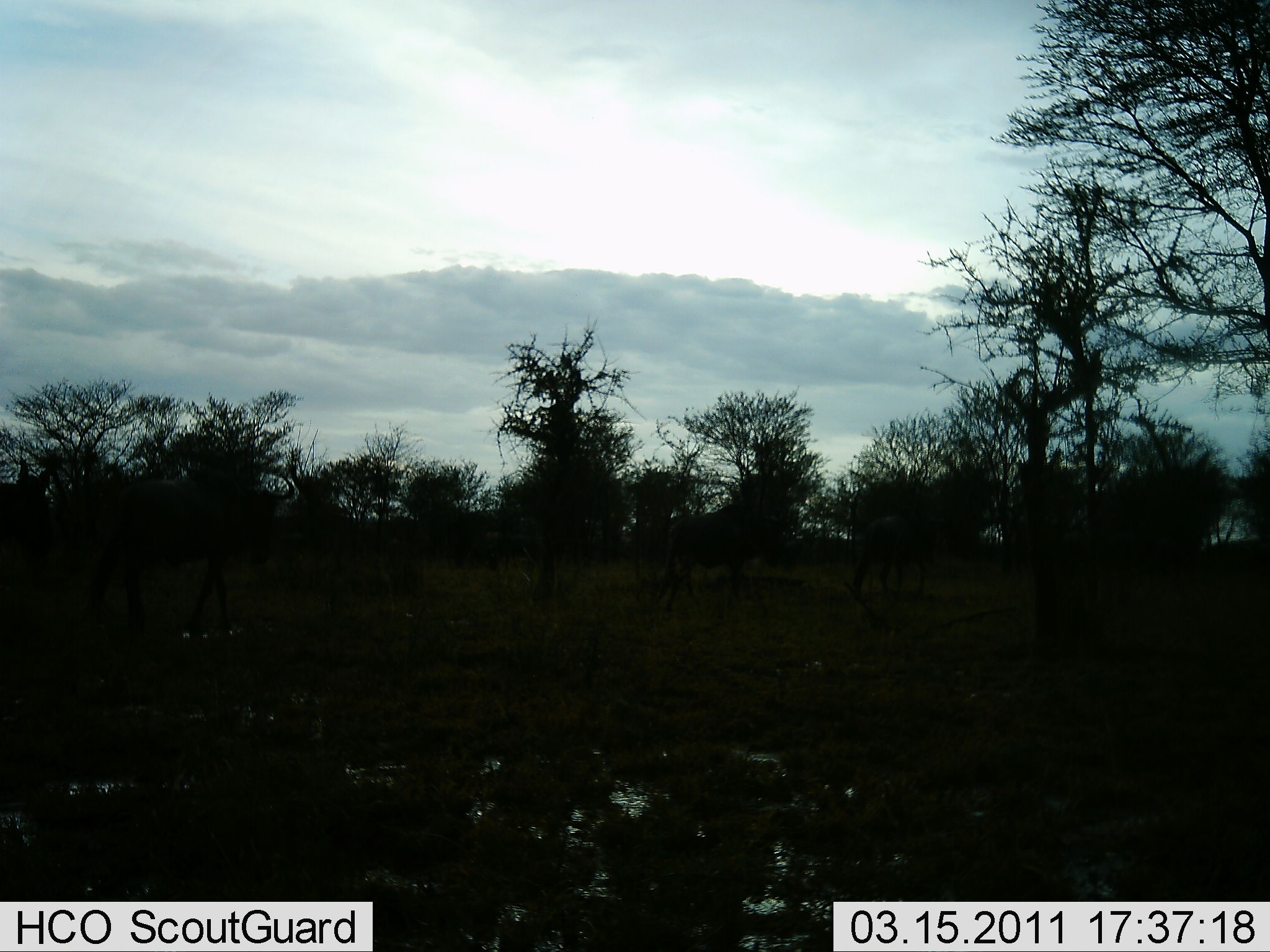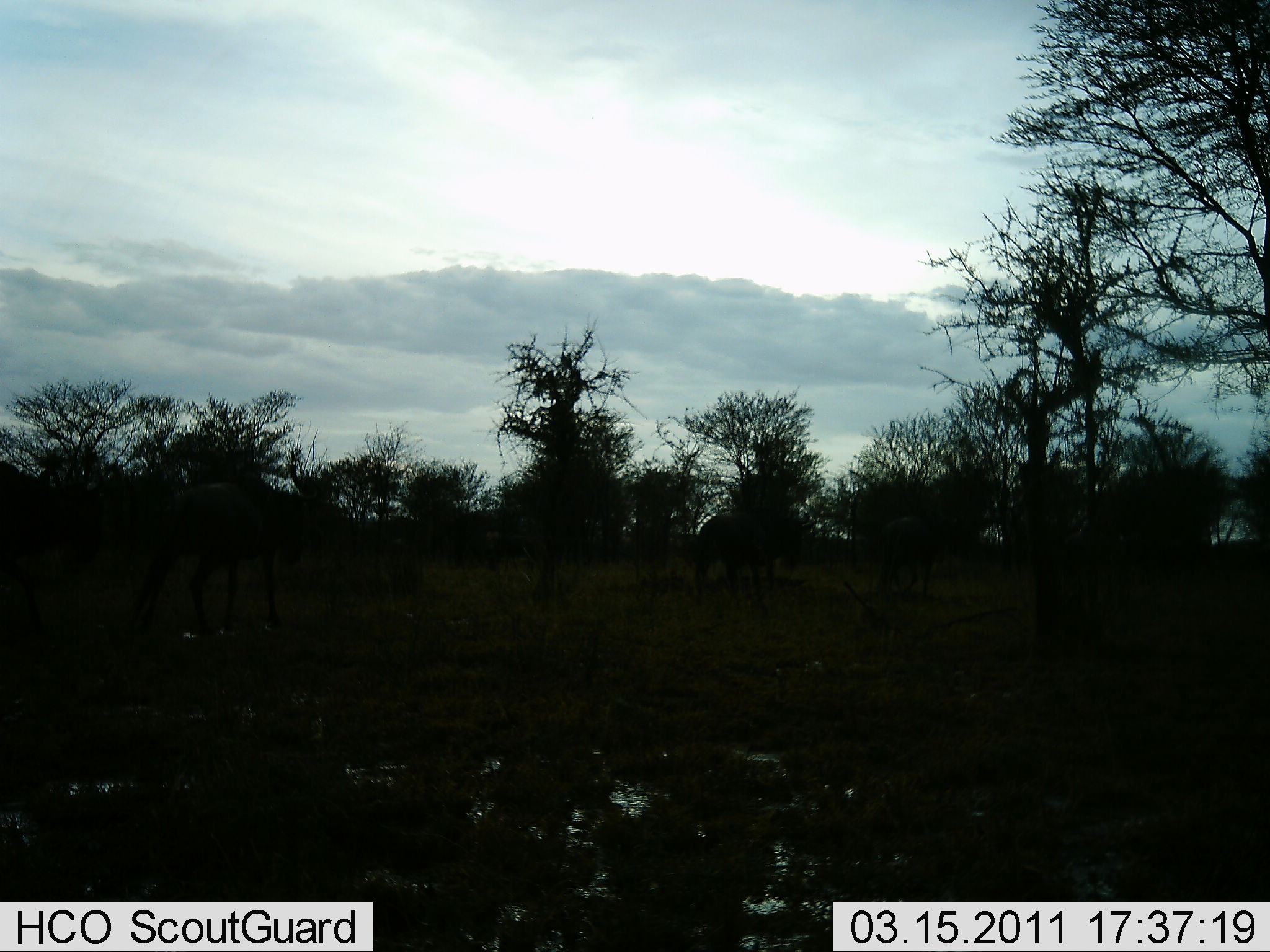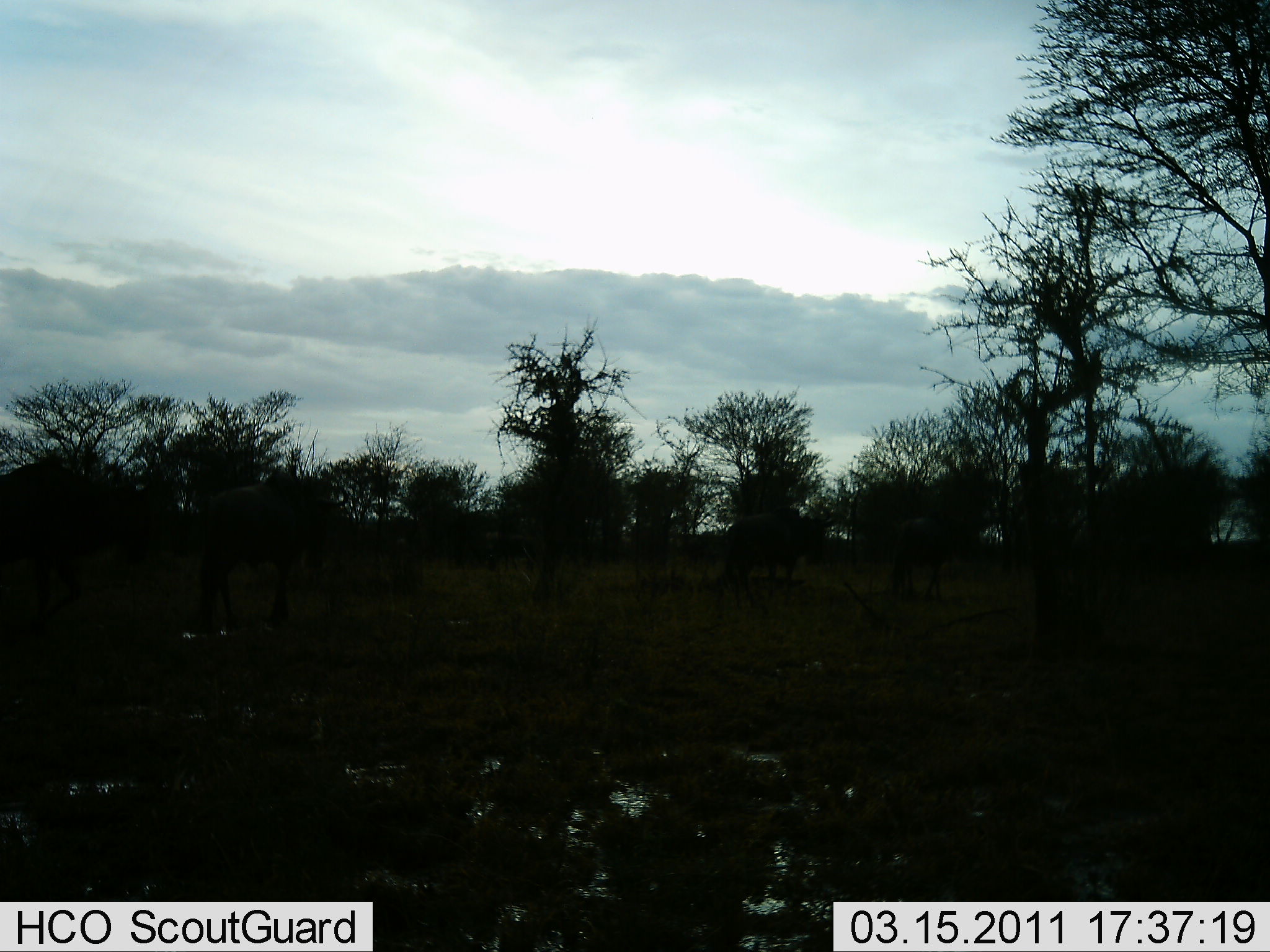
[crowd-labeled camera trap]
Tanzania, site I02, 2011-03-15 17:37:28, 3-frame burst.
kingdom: Animalia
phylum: Chordata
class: Mammalia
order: Artiodactyla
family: Bovidae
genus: Connochaetes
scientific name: Connochaetes taurinus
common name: blue wildebeest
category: wildebeest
Wildebeest (blue wildebeest) (Connochaetes taurinus), count 5. Behavior (volunteer vote fractions): standing 20%, resting 0%, moving 90%, interacting 0%. Young present (vote fraction): 0%. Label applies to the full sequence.